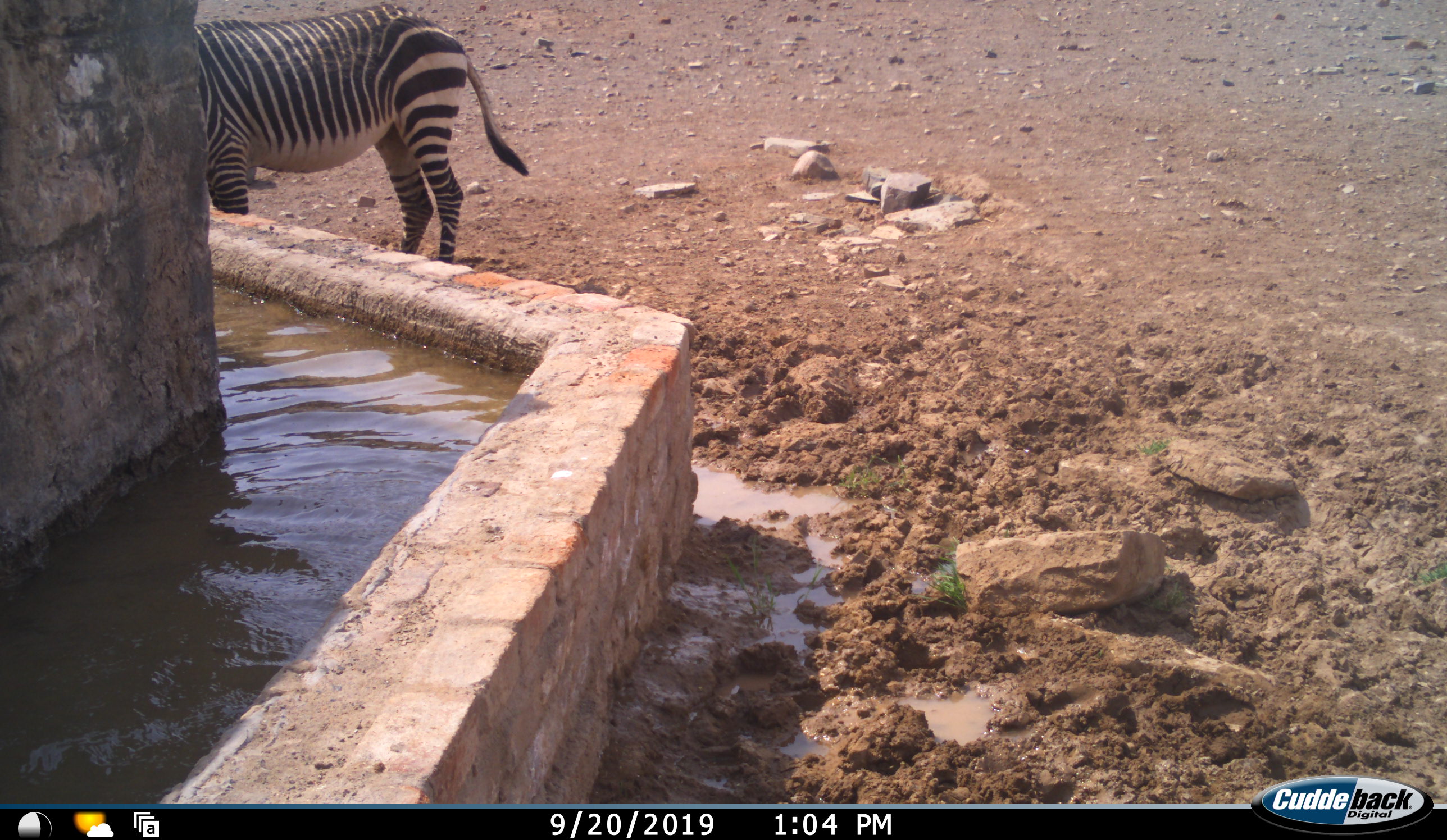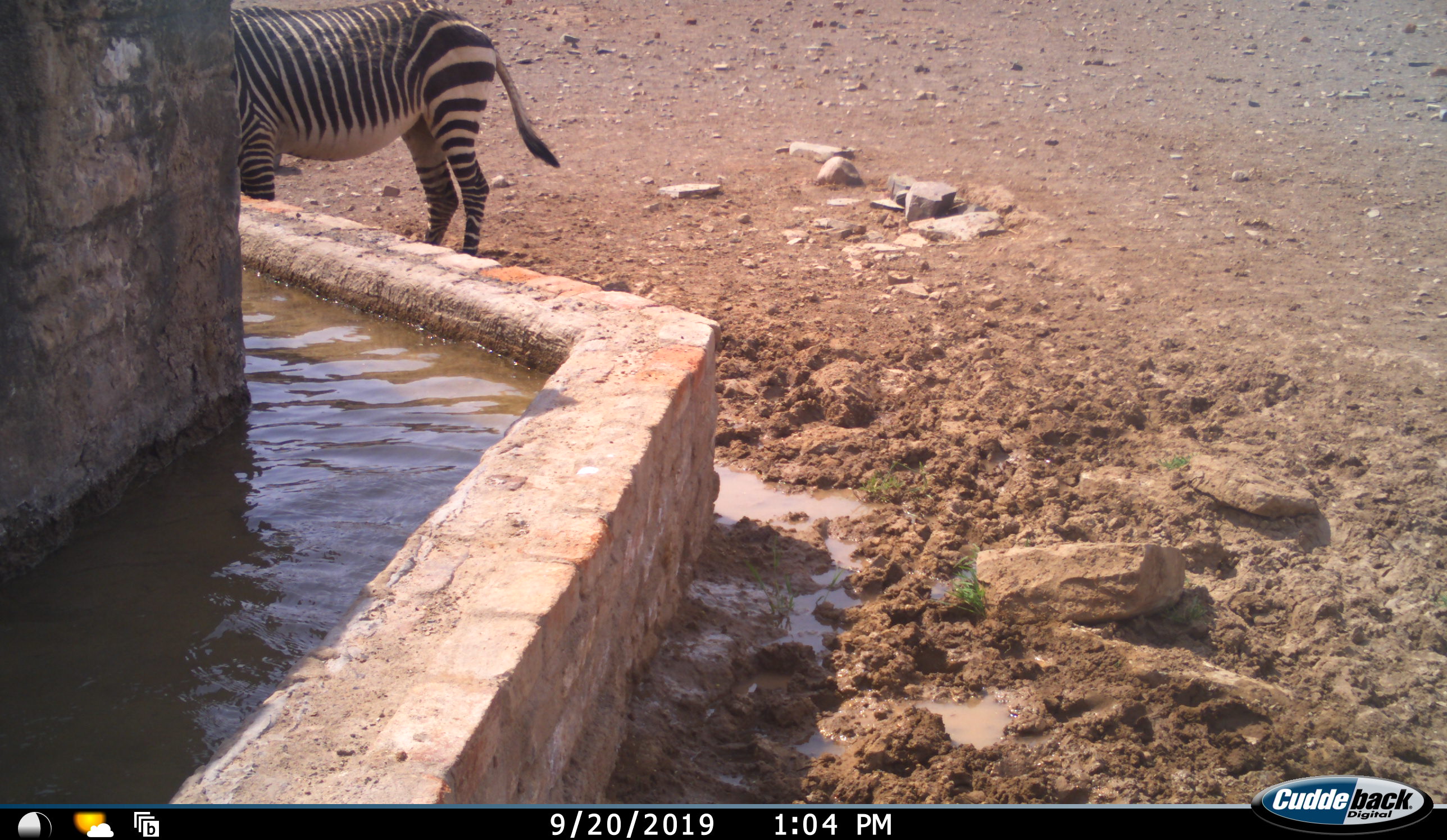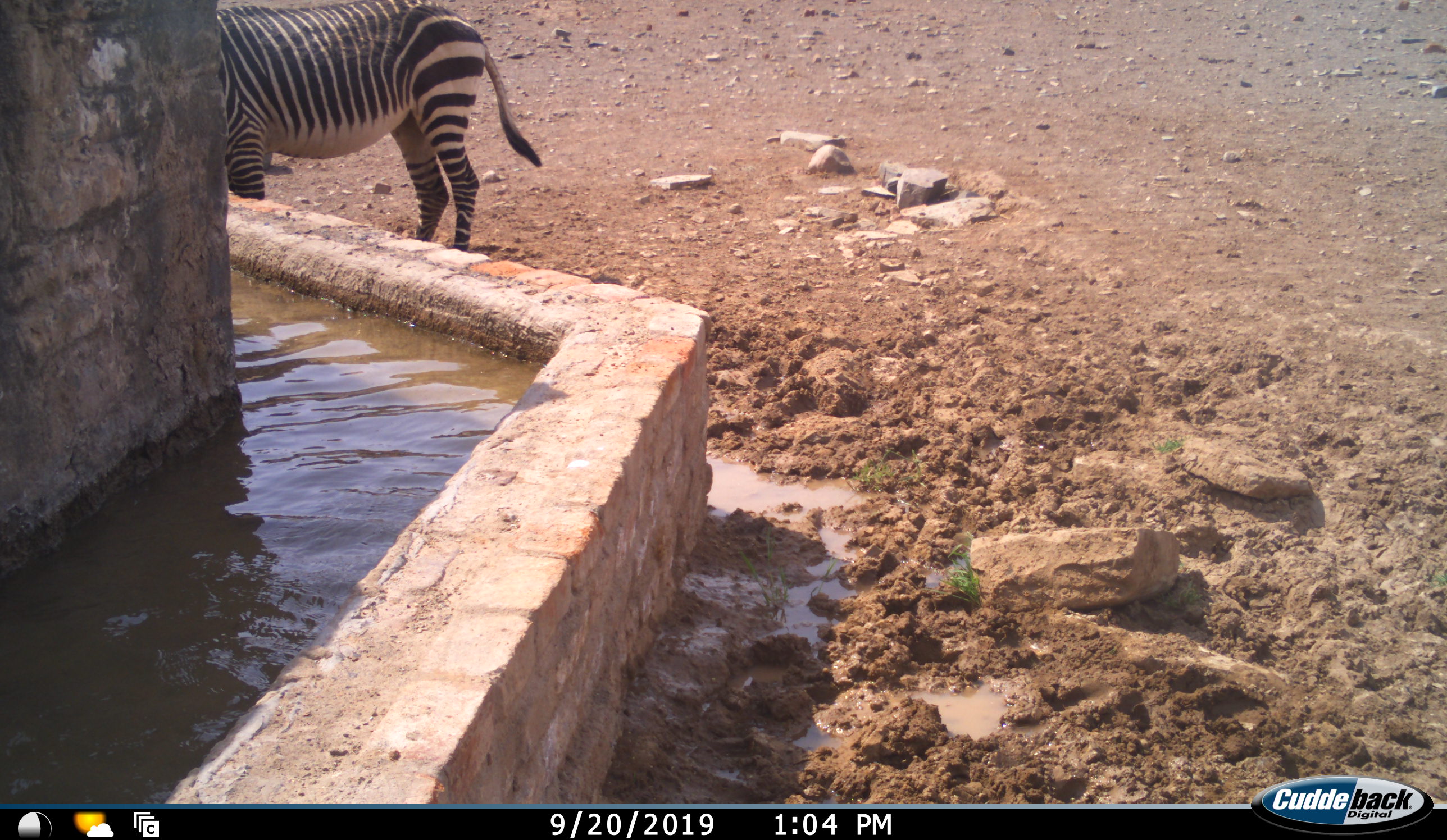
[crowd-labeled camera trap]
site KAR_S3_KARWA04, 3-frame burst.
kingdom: Animalia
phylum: Chordata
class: Mammalia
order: Perissodactyla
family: Equidae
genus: Equus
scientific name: Equus zebra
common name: mountain zebra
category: zebramountain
Zebramountain (mountain zebra) (Equus zebra), count 1. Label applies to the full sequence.